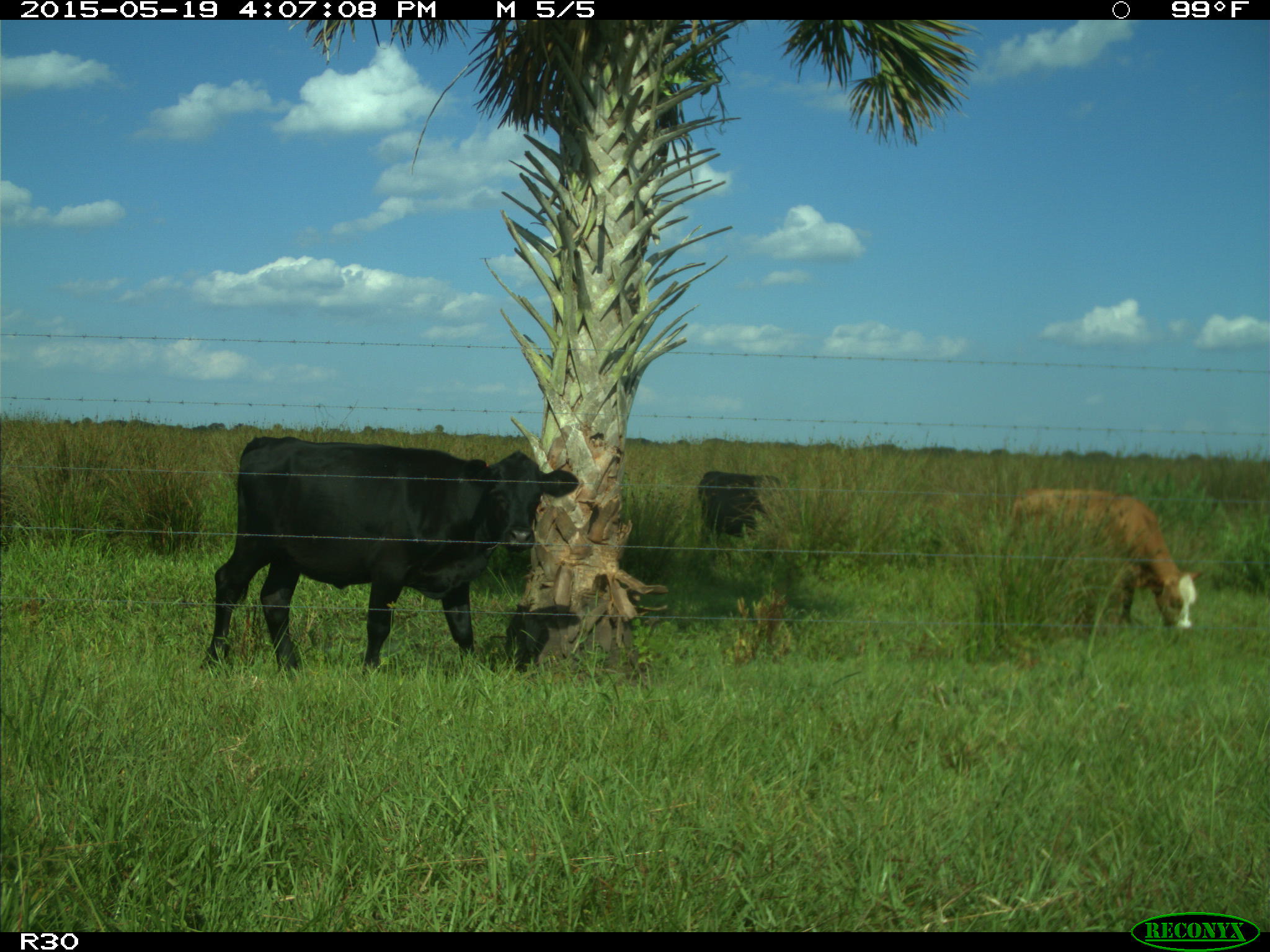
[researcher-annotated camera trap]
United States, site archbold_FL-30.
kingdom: Animalia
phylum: Chordata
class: Mammalia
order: Artiodactyla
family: Bovidae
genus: Bos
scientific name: Bos taurus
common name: domestic cow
Bos taurus (domestic cow).